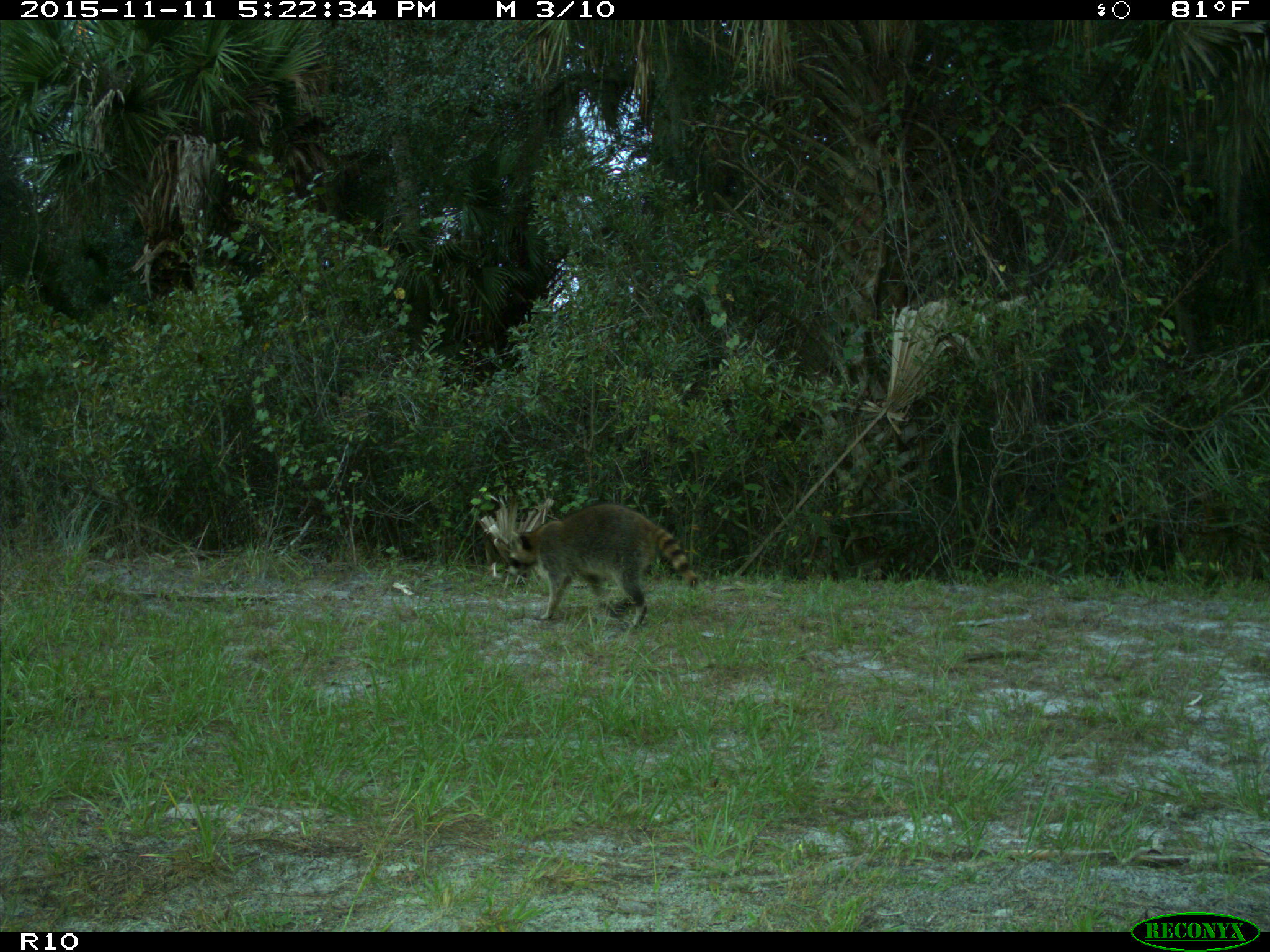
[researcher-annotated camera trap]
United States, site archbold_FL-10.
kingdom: Animalia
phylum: Chordata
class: Mammalia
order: Carnivora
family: Procyonidae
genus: Procyon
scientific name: Procyon lotor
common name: common raccoon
Procyon lotor (common raccoon).